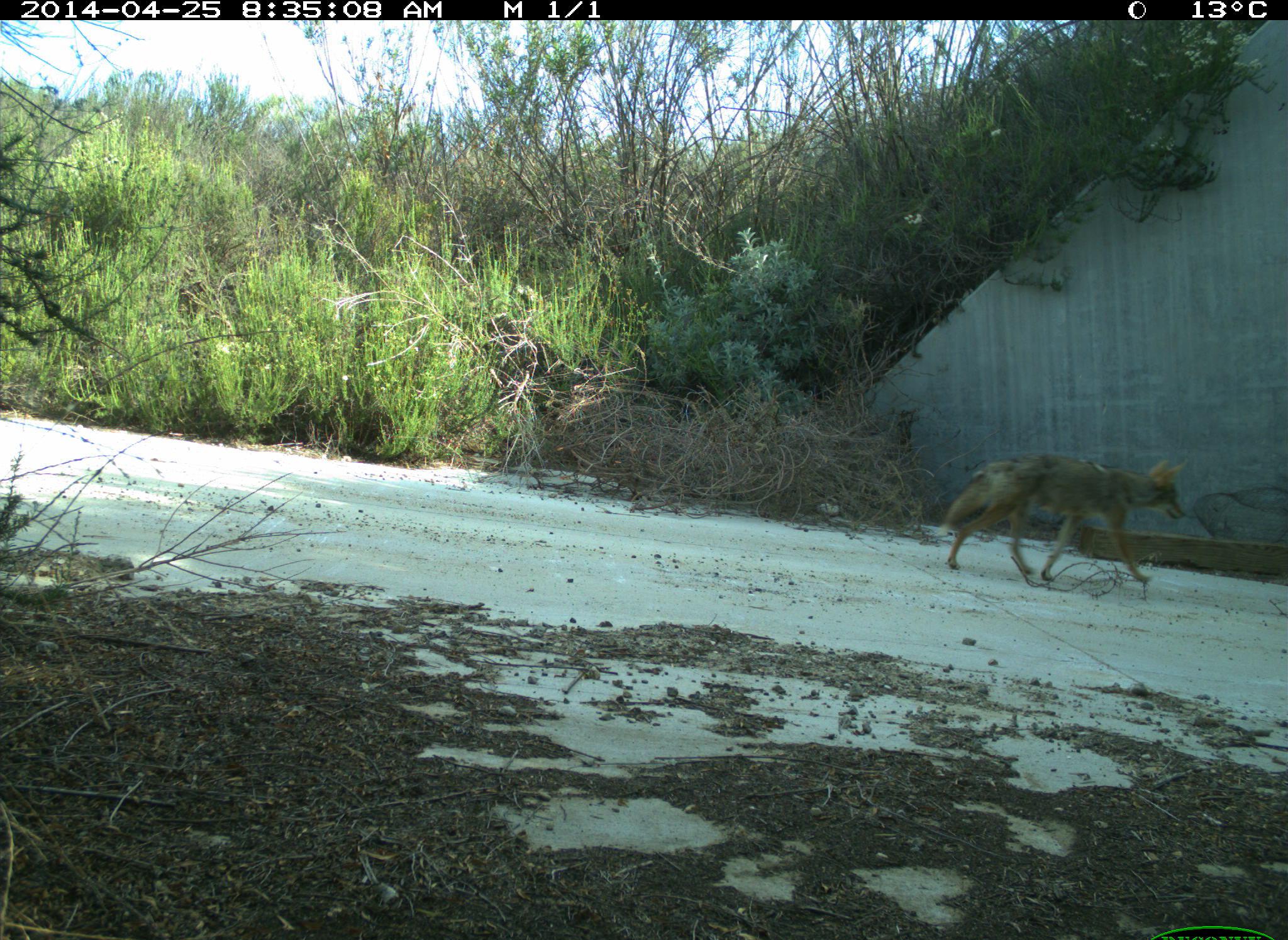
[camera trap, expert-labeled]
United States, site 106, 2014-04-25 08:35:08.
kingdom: Animalia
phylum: Chordata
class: Mammalia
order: Carnivora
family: Canidae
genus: Canis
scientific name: Canis latrans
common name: coyote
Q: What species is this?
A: Coyote (Canis latrans).